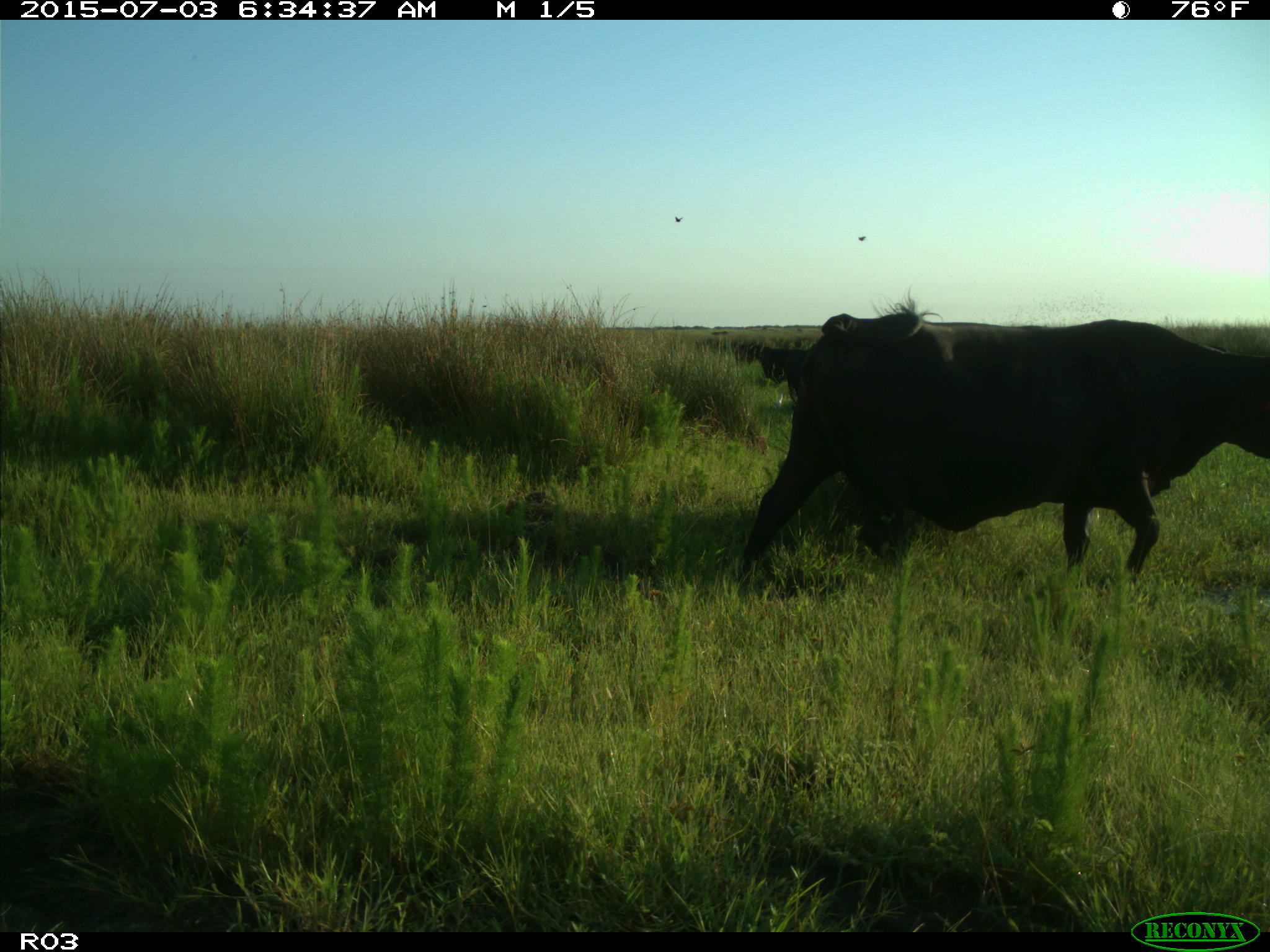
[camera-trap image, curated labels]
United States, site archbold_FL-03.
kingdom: Animalia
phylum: Chordata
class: Mammalia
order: Artiodactyla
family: Bovidae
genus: Bos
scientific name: Bos taurus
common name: domestic cow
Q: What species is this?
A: Bos taurus (domestic cow).